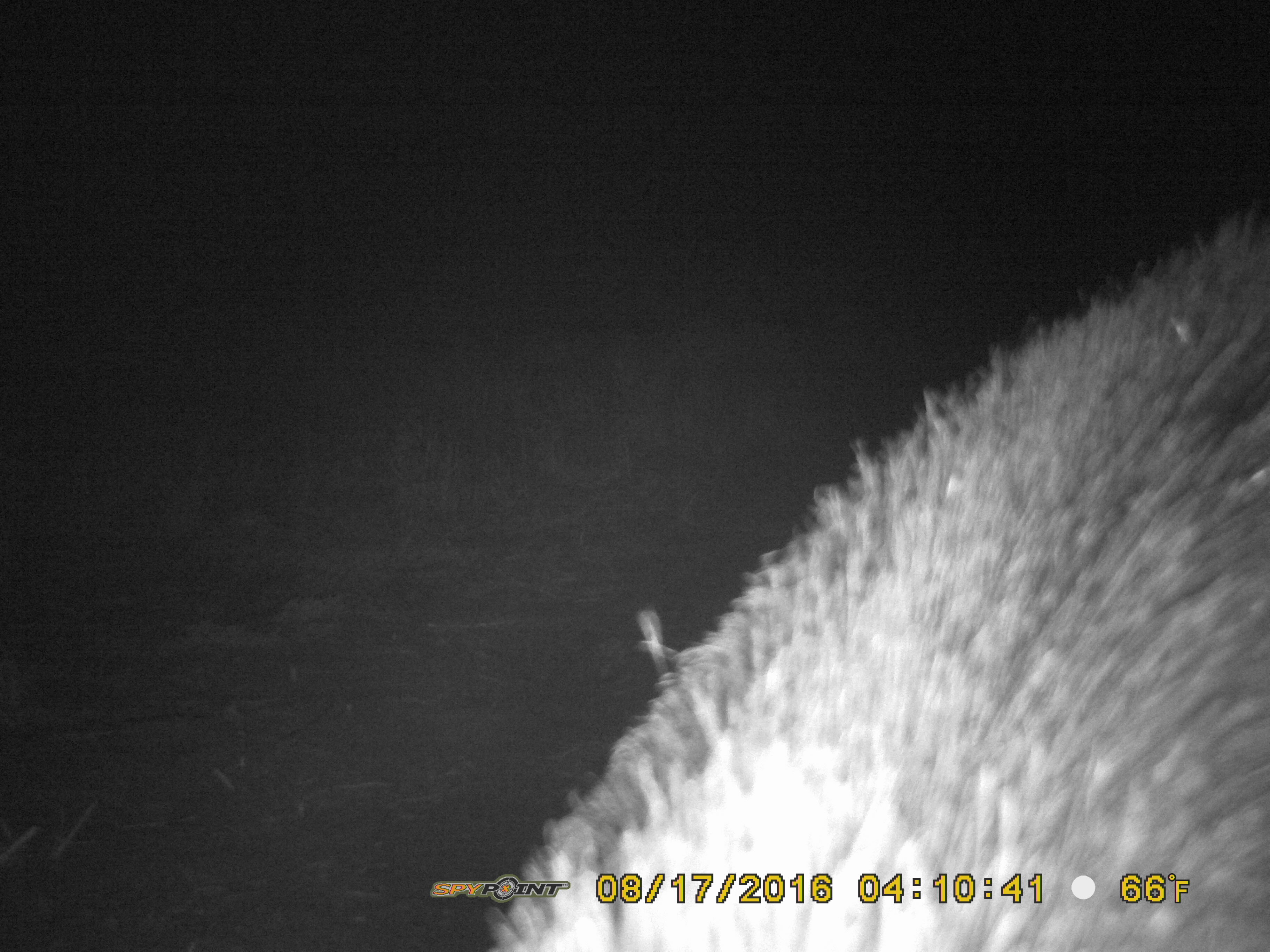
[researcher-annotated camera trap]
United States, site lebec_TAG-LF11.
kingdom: Animalia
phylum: Chordata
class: Mammalia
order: Artiodactyla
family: Suidae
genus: Sus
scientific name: Sus scrofa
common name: wild boar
Sus scrofa (wild boar).